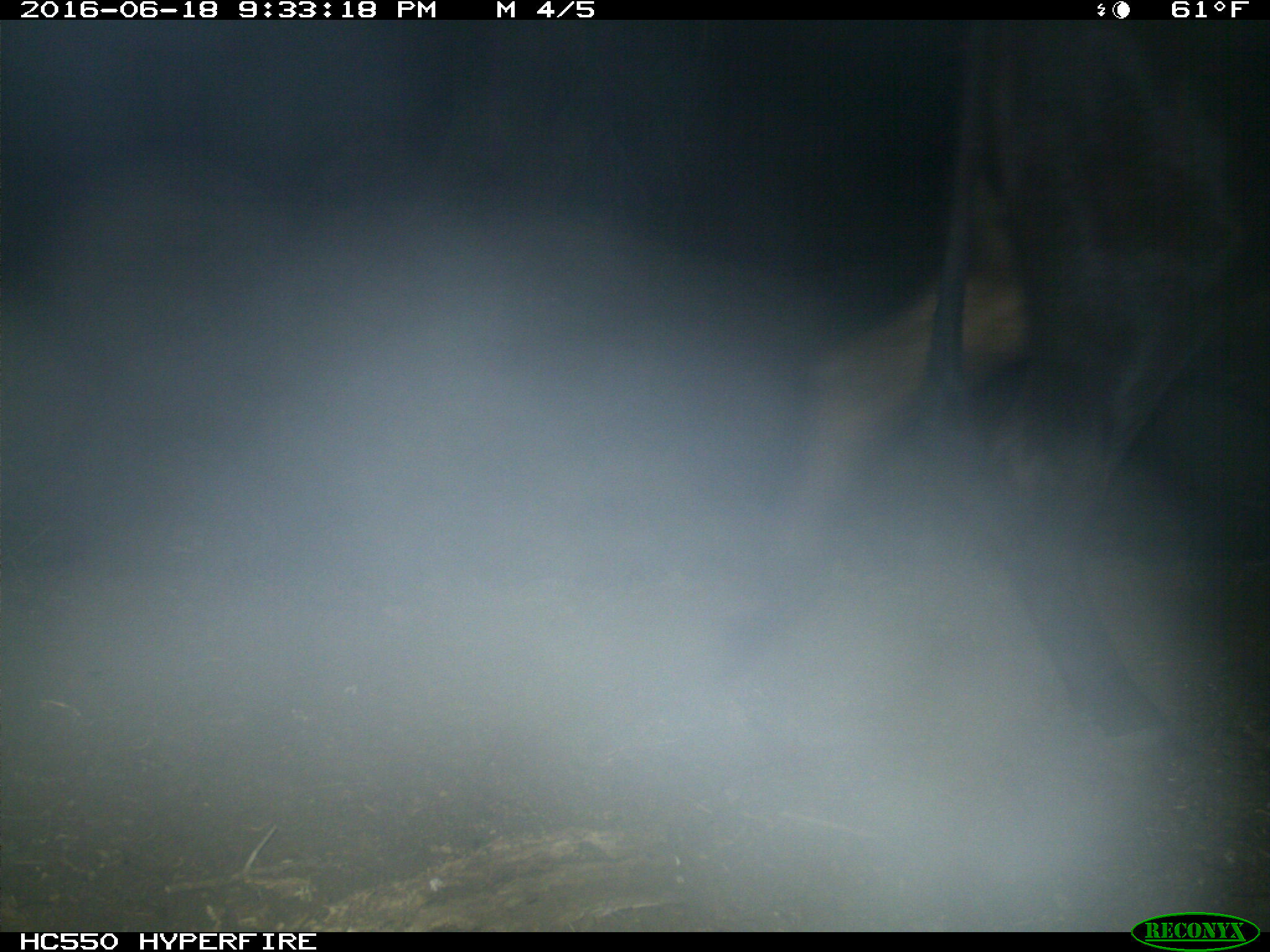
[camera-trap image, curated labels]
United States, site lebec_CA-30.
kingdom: Animalia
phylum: Chordata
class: Mammalia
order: Artiodactyla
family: Bovidae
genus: Bos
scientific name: Bos taurus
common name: domestic cow